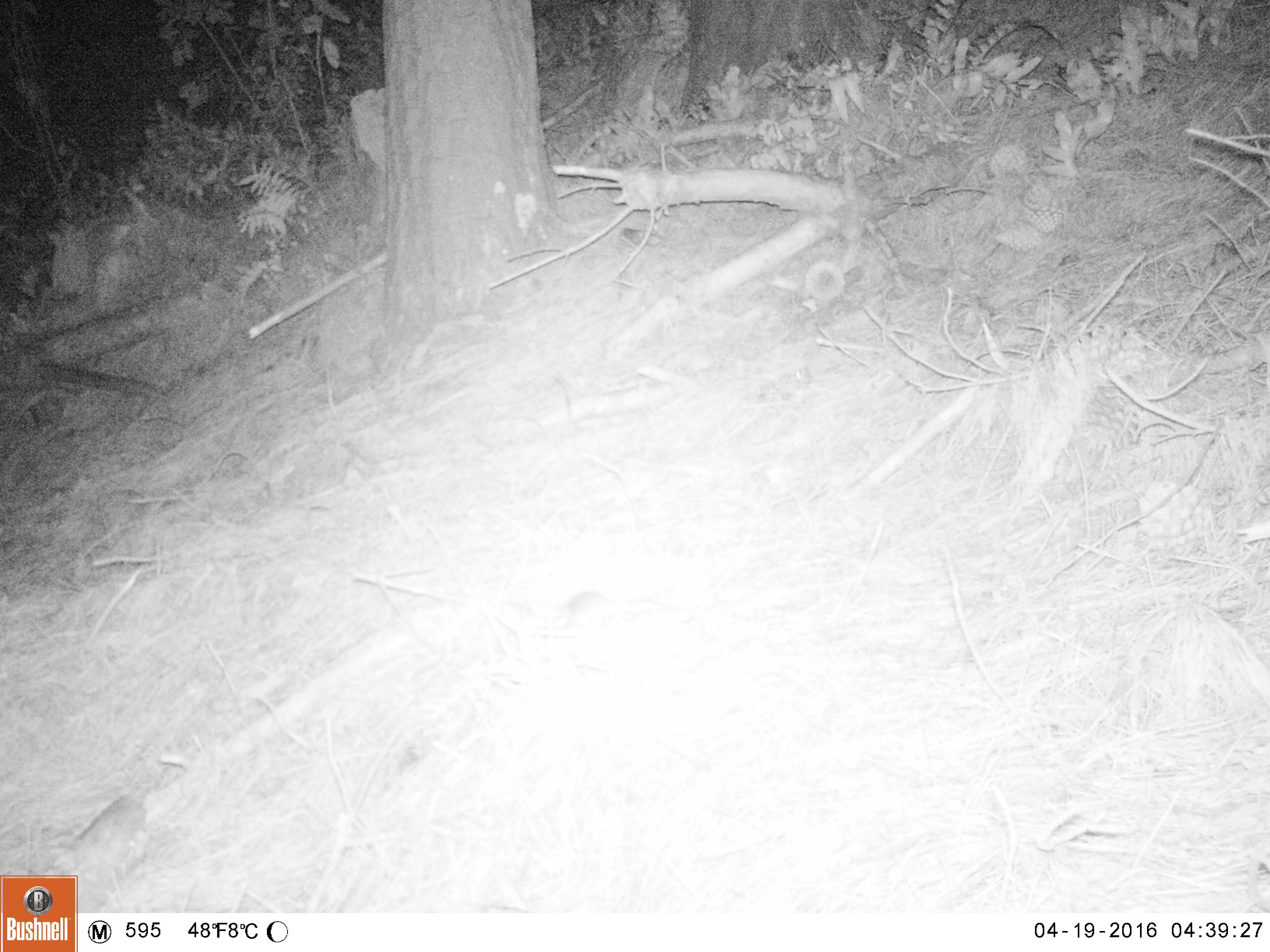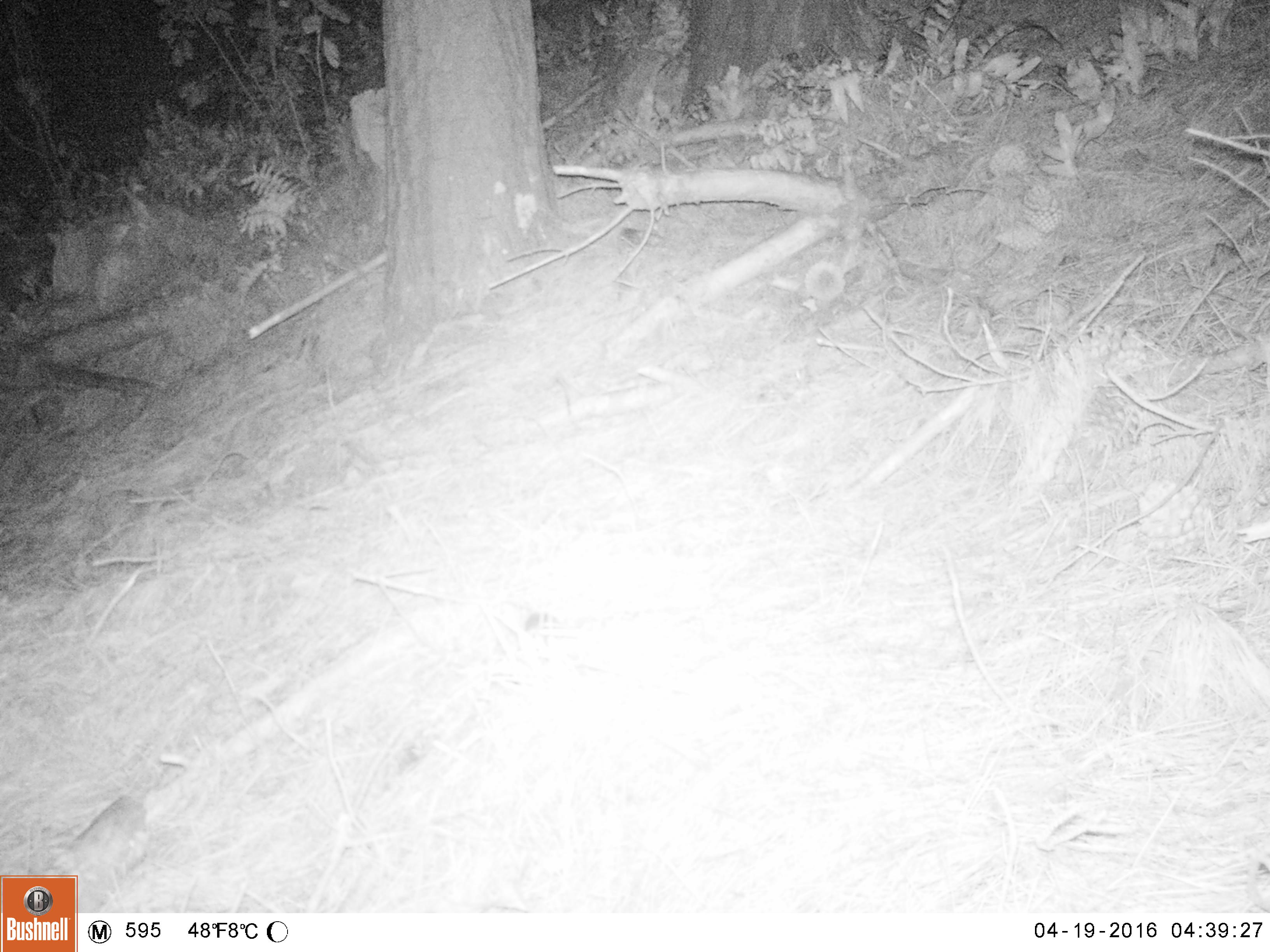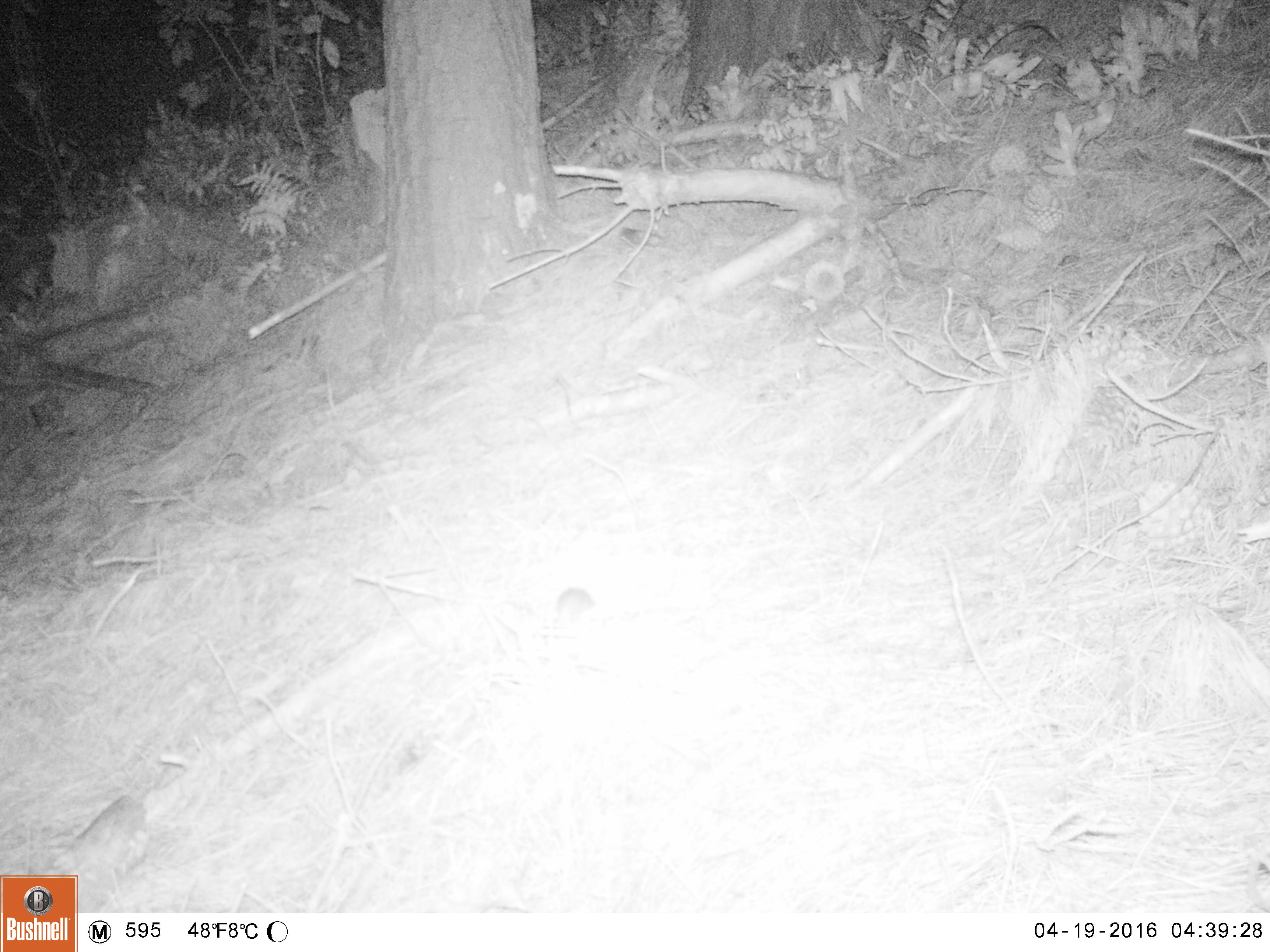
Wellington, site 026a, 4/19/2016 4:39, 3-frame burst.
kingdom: Animalia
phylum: Chordata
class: Mammalia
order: Rodentia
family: Muridae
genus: Mus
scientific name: Mus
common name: mouse